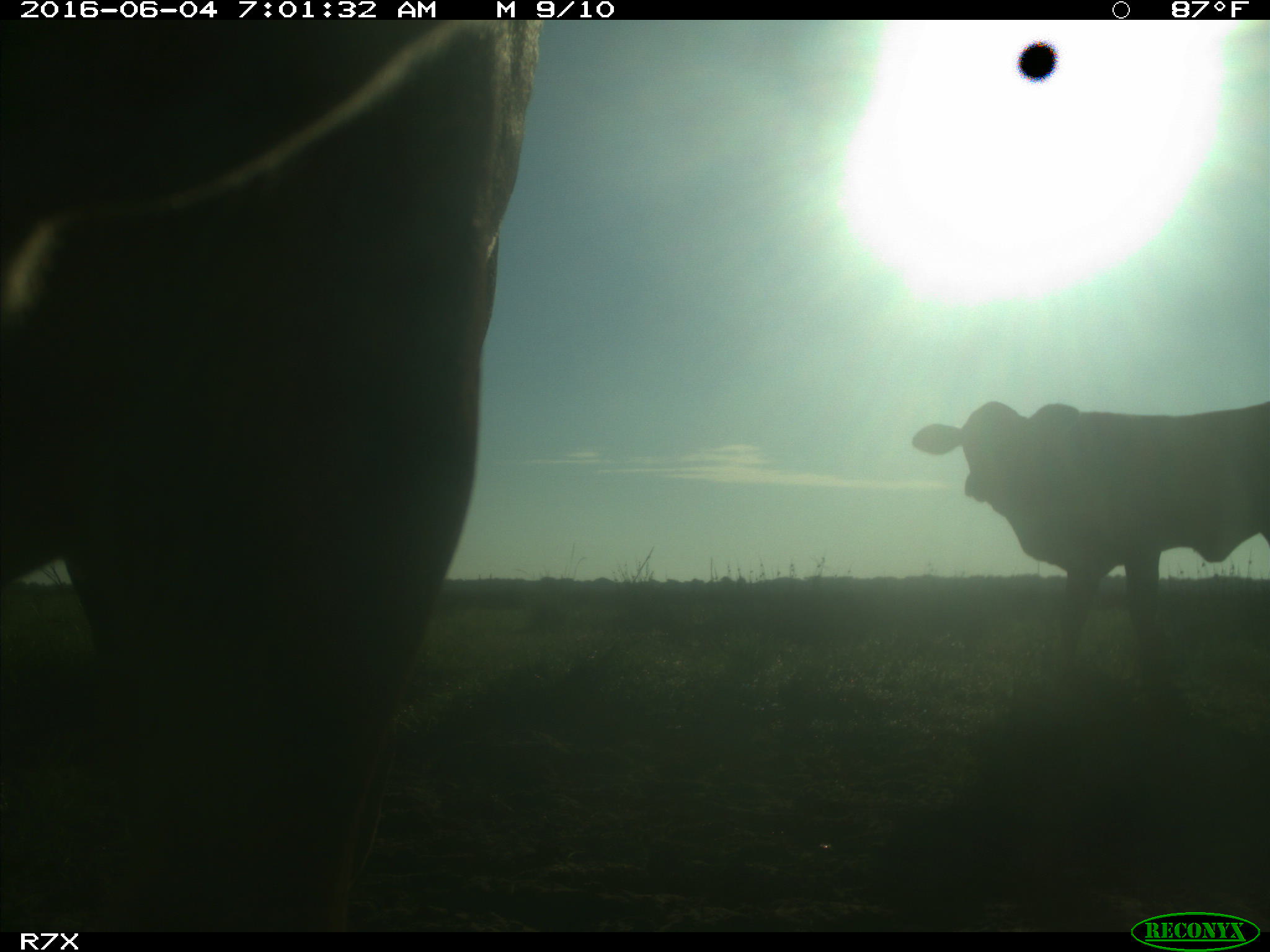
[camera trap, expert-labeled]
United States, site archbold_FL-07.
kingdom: Animalia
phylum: Chordata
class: Mammalia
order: Artiodactyla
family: Bovidae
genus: Bos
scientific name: Bos taurus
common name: domestic cow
Bos taurus (domestic cow).